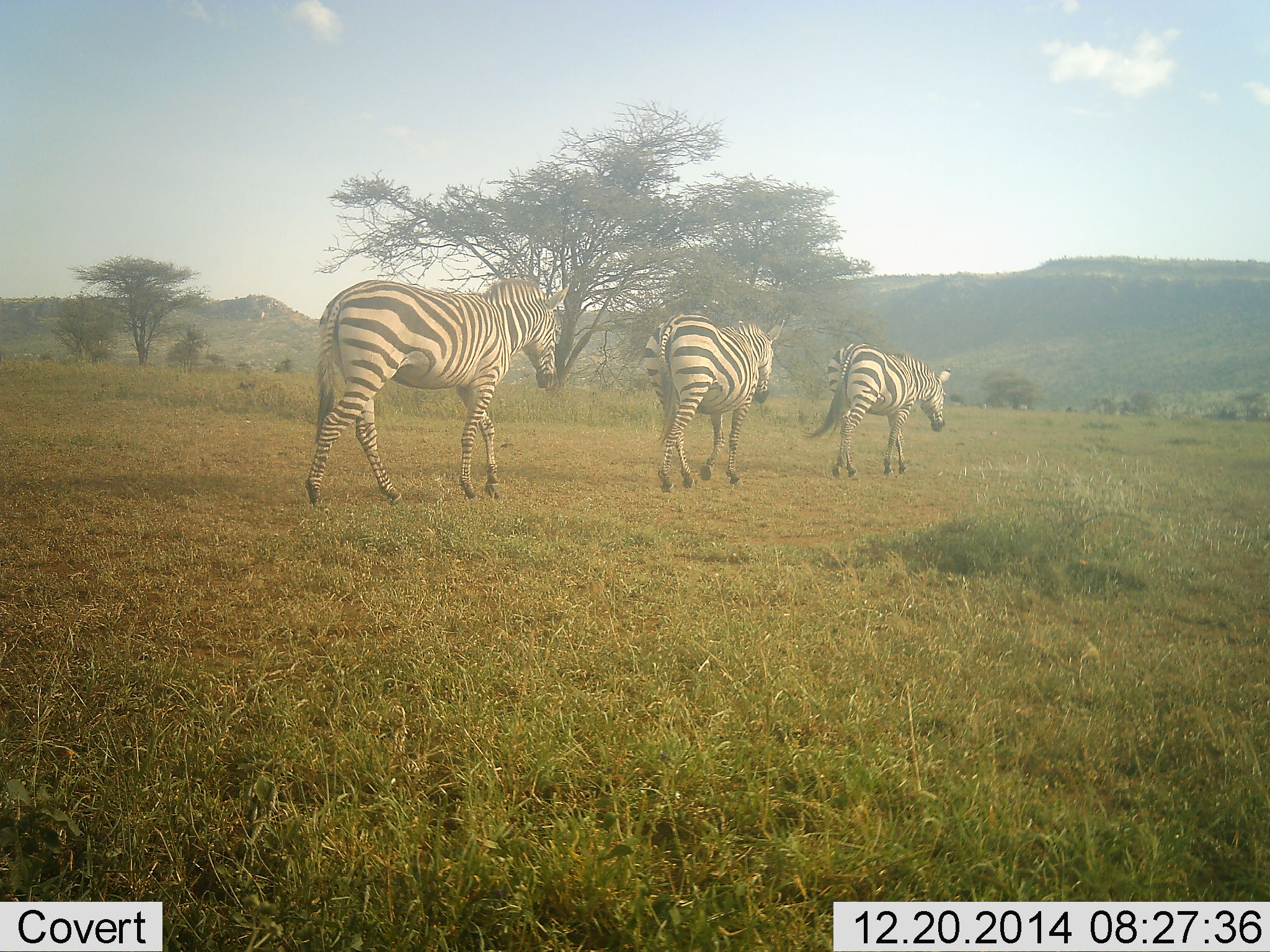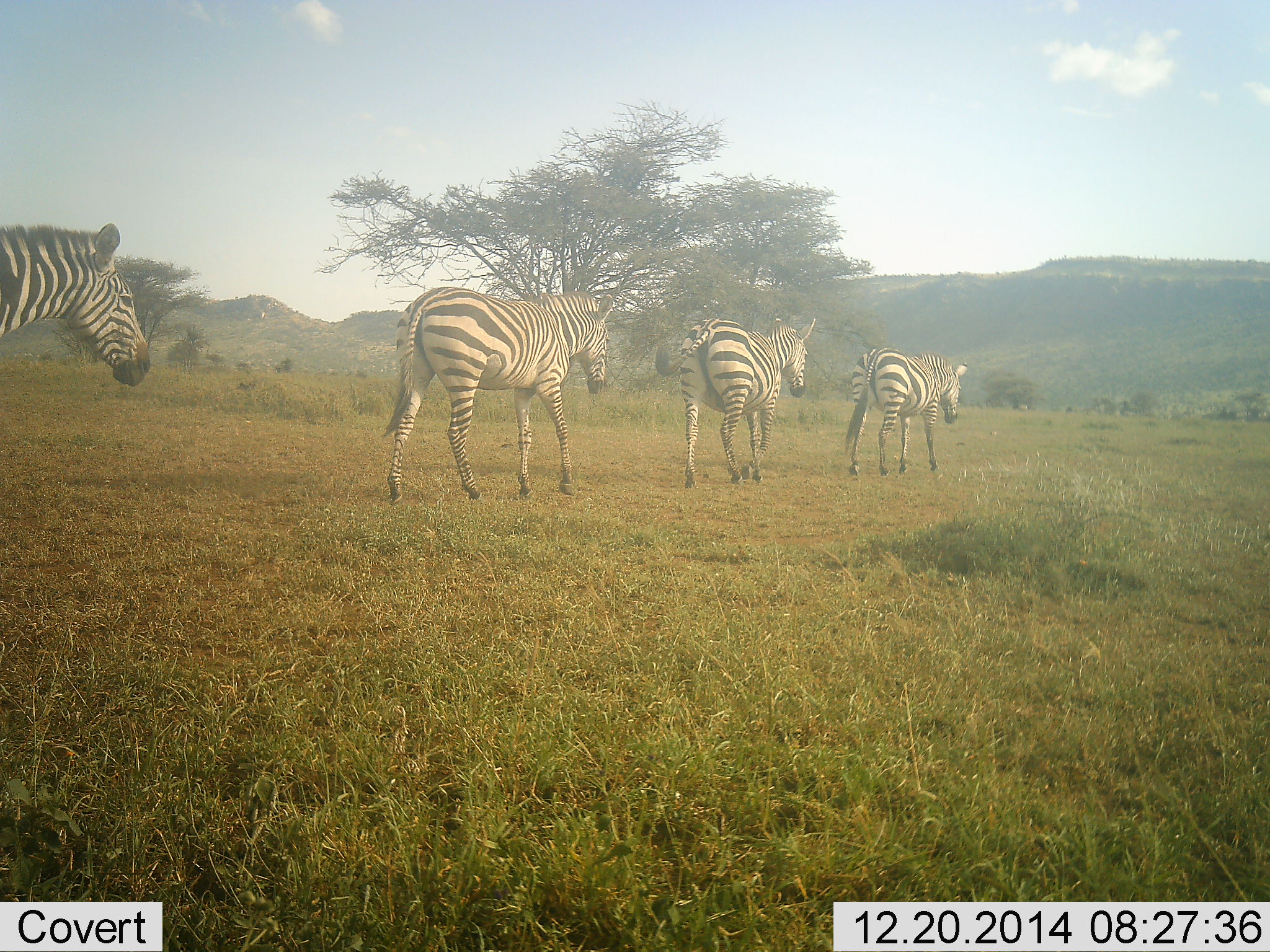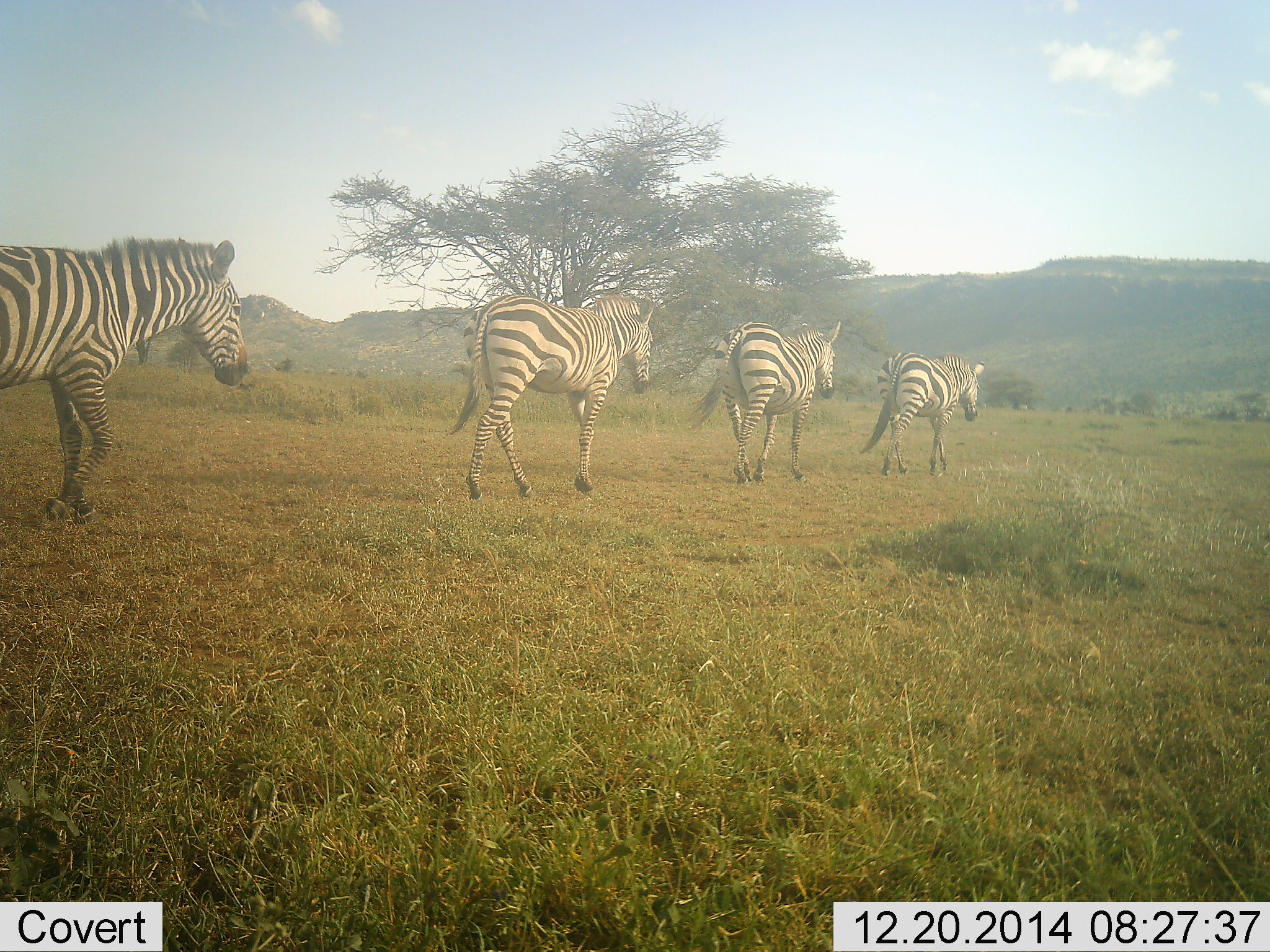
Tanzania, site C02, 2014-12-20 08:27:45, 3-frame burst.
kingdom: Animalia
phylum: Chordata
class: Mammalia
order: Perissodactyla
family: Equidae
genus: Equus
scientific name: Equus quagga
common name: plains zebra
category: zebra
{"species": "zebra (plains zebra) (Equus quagga)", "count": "4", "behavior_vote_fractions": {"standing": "0%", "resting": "0%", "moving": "100%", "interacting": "0%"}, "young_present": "0%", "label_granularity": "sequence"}